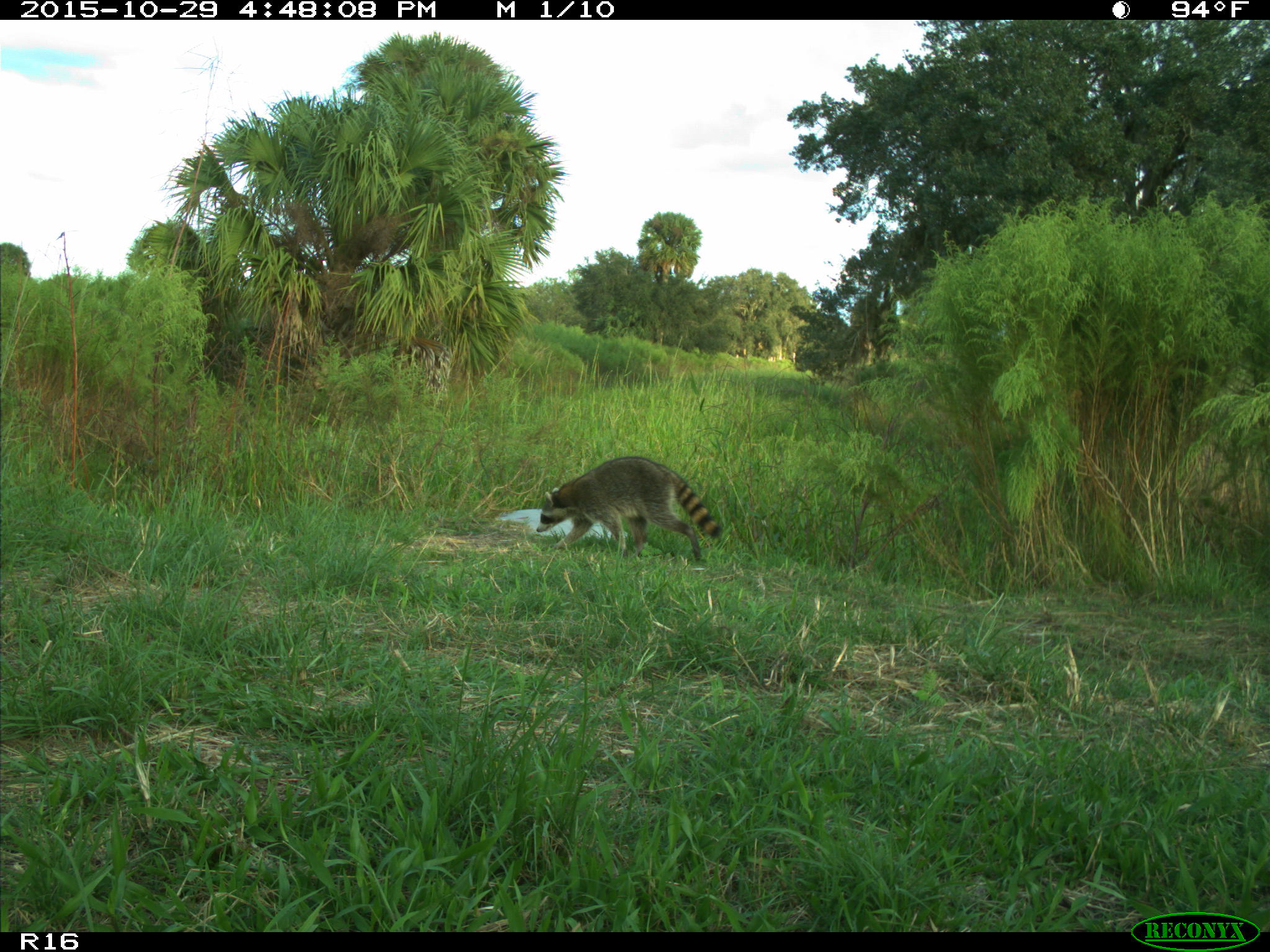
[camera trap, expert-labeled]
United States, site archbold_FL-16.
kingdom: Animalia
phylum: Chordata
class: Mammalia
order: Carnivora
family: Procyonidae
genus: Procyon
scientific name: Procyon lotor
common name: common raccoon